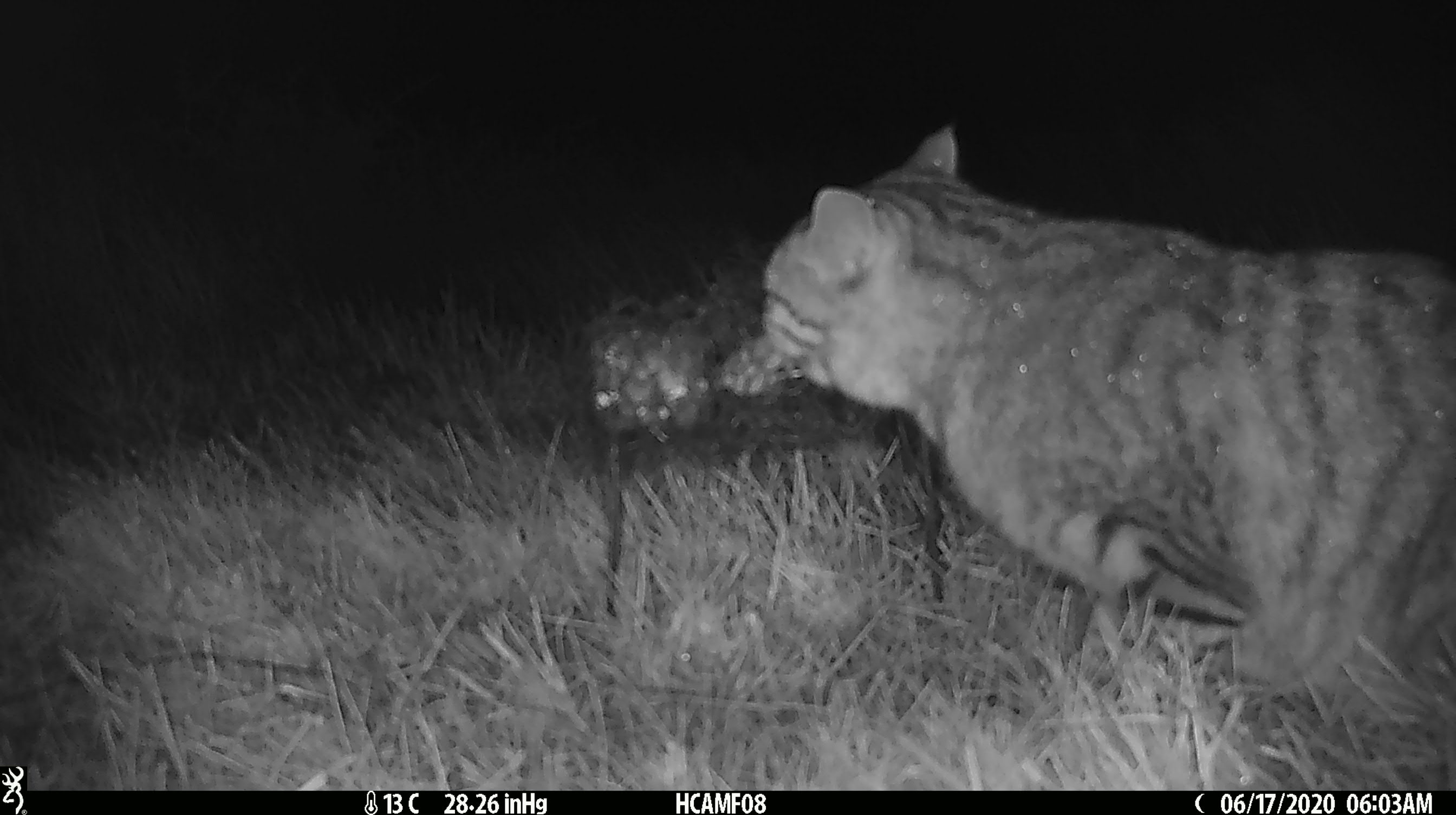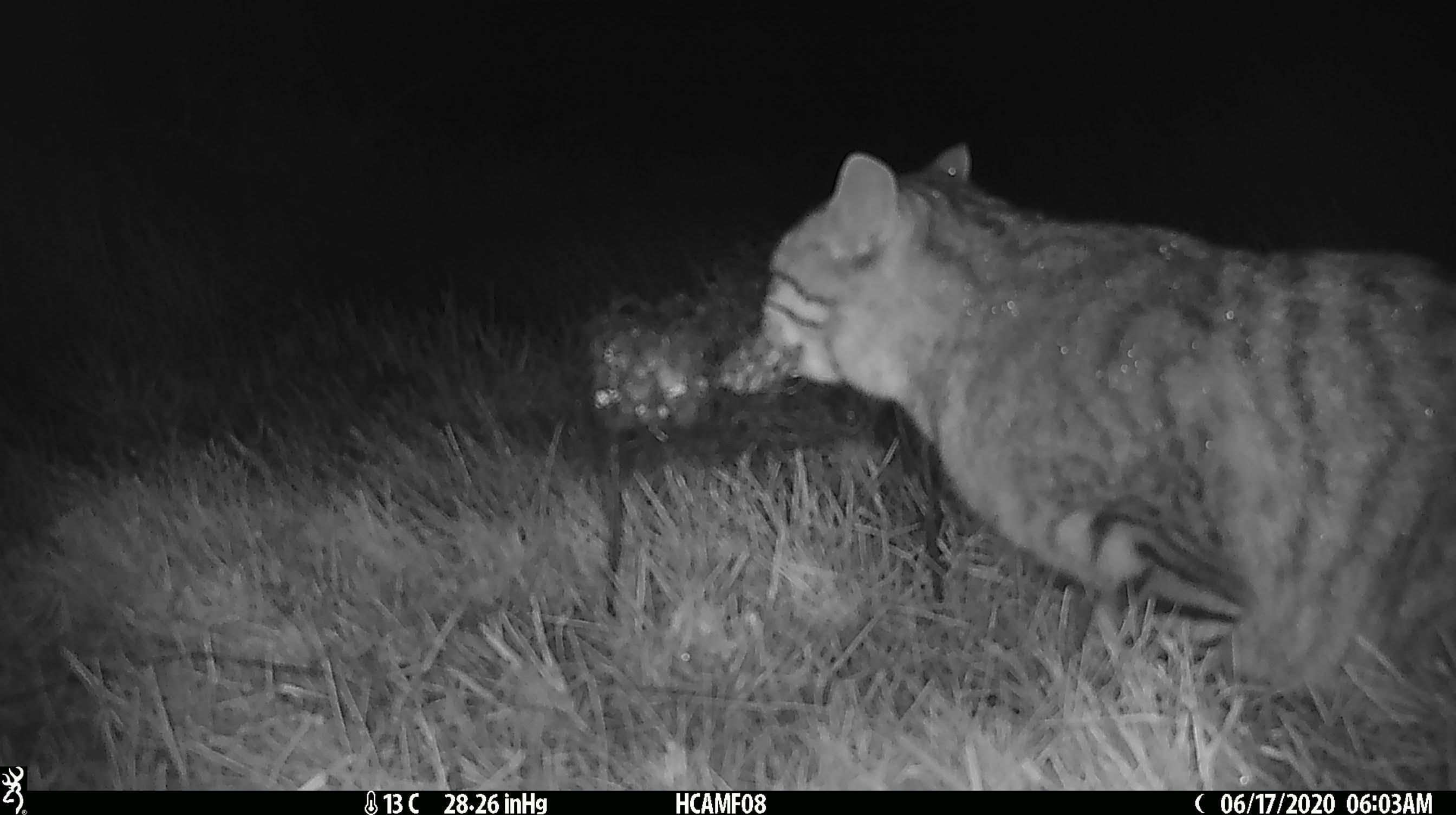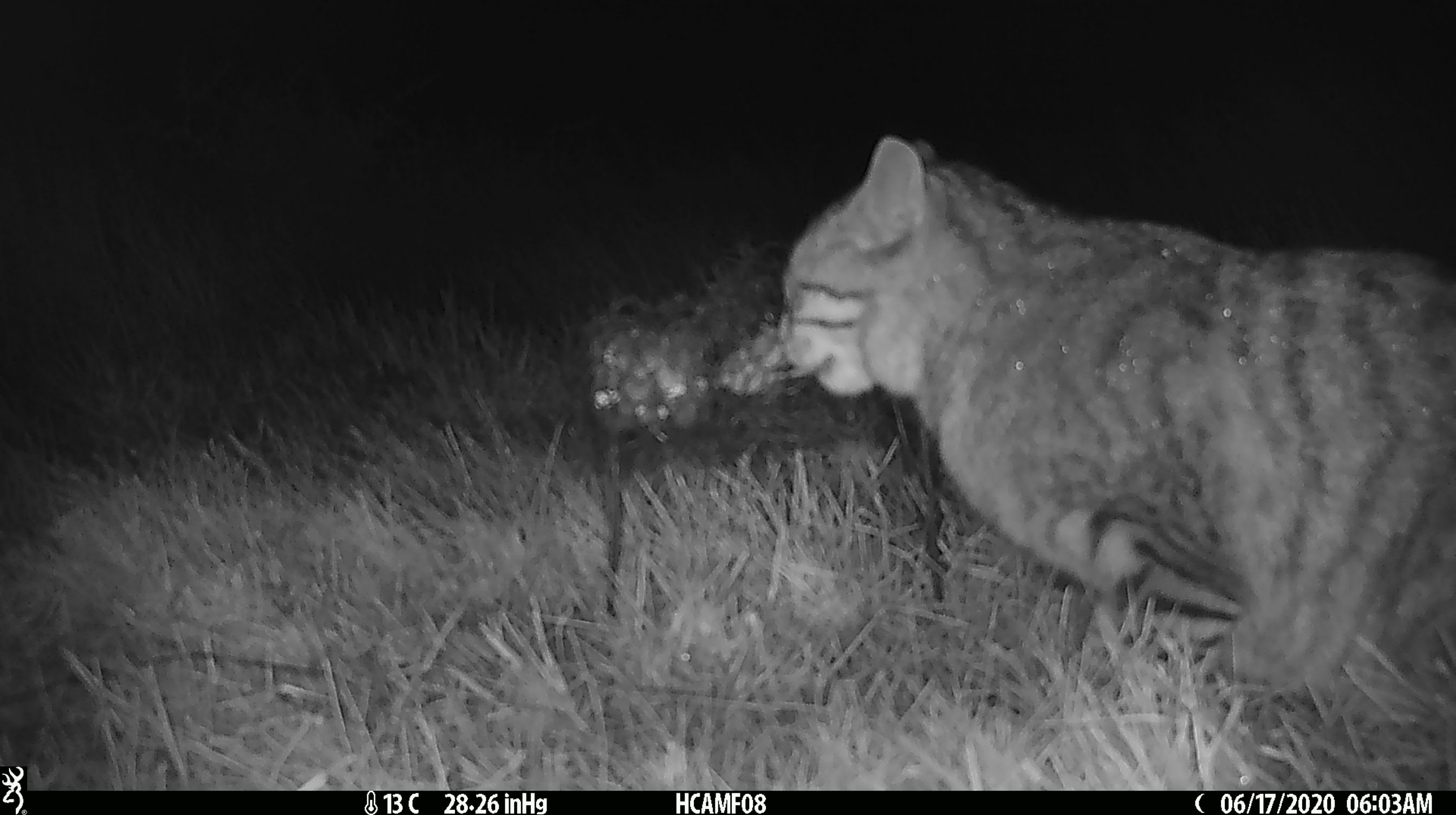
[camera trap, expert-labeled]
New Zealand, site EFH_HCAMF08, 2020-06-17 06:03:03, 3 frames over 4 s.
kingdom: Animalia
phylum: Chordata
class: Mammalia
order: Carnivora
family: Felidae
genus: Felis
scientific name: Felis catus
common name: domestic cat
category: cat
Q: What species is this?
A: Cat (domestic cat) (Felis catus).